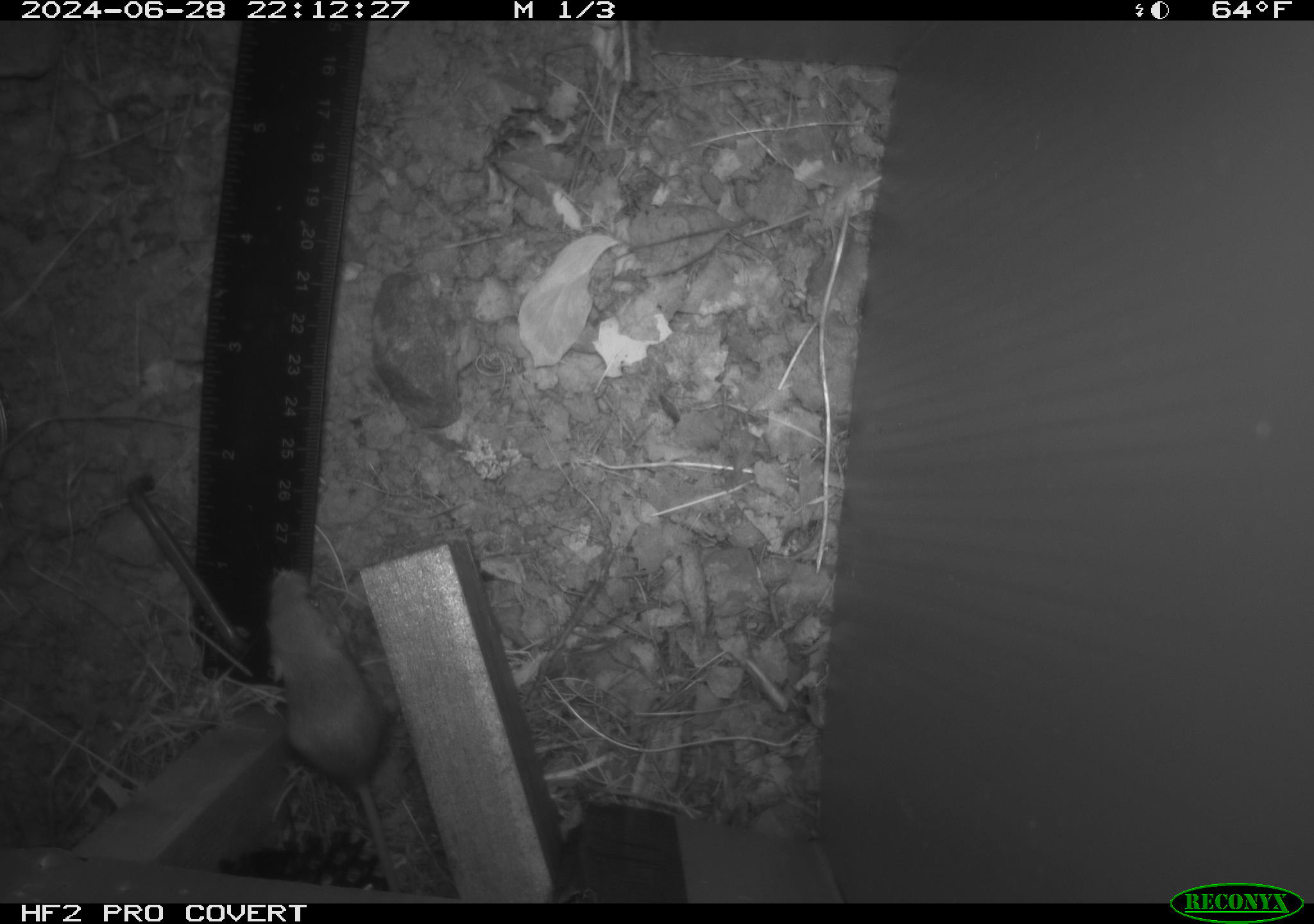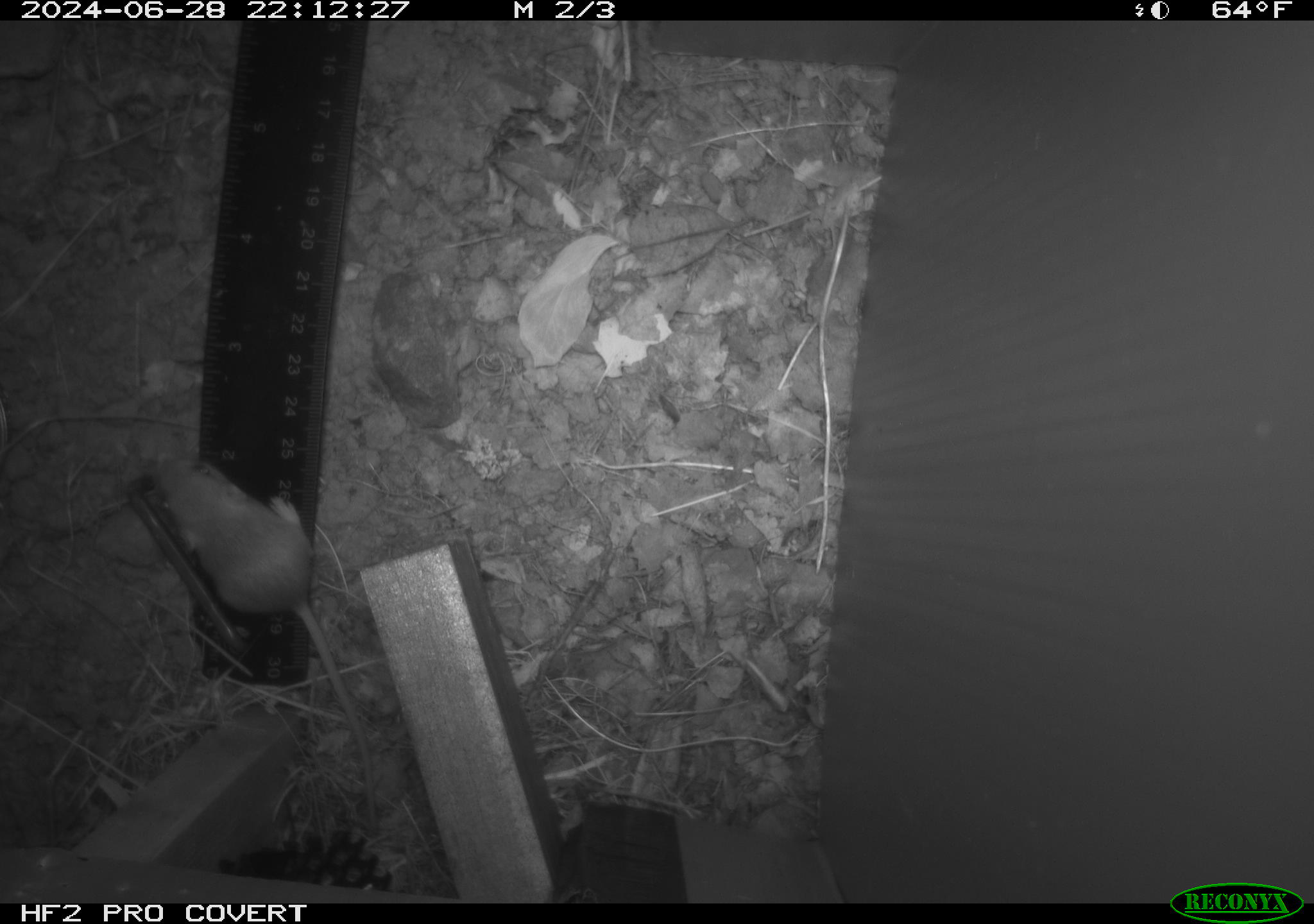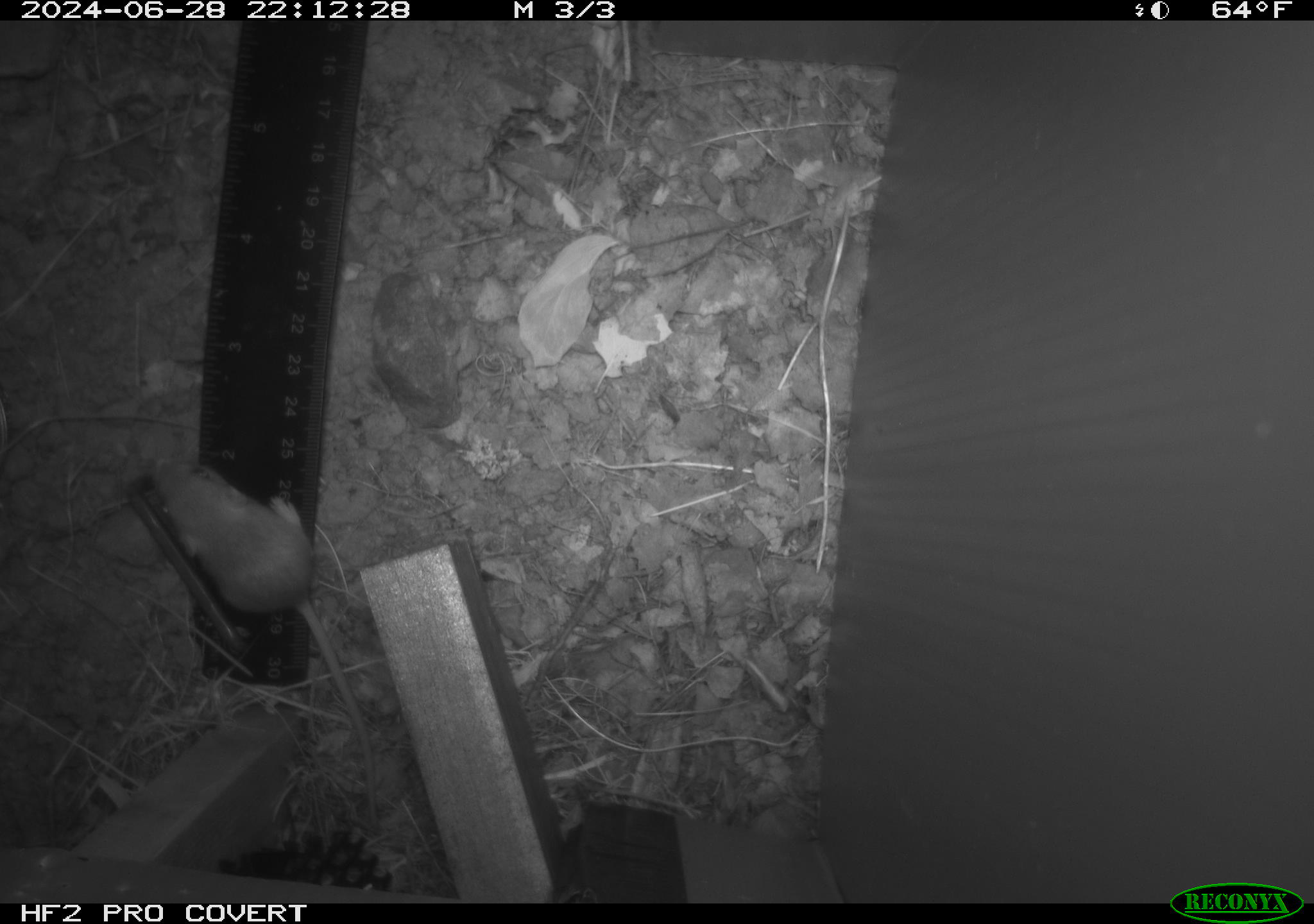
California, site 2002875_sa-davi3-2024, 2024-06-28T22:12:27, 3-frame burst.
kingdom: Animalia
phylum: Chordata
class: Mammalia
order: Rodentia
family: Heteromyidae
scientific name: Perognathinae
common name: pocket mice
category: perognathinae subfamily